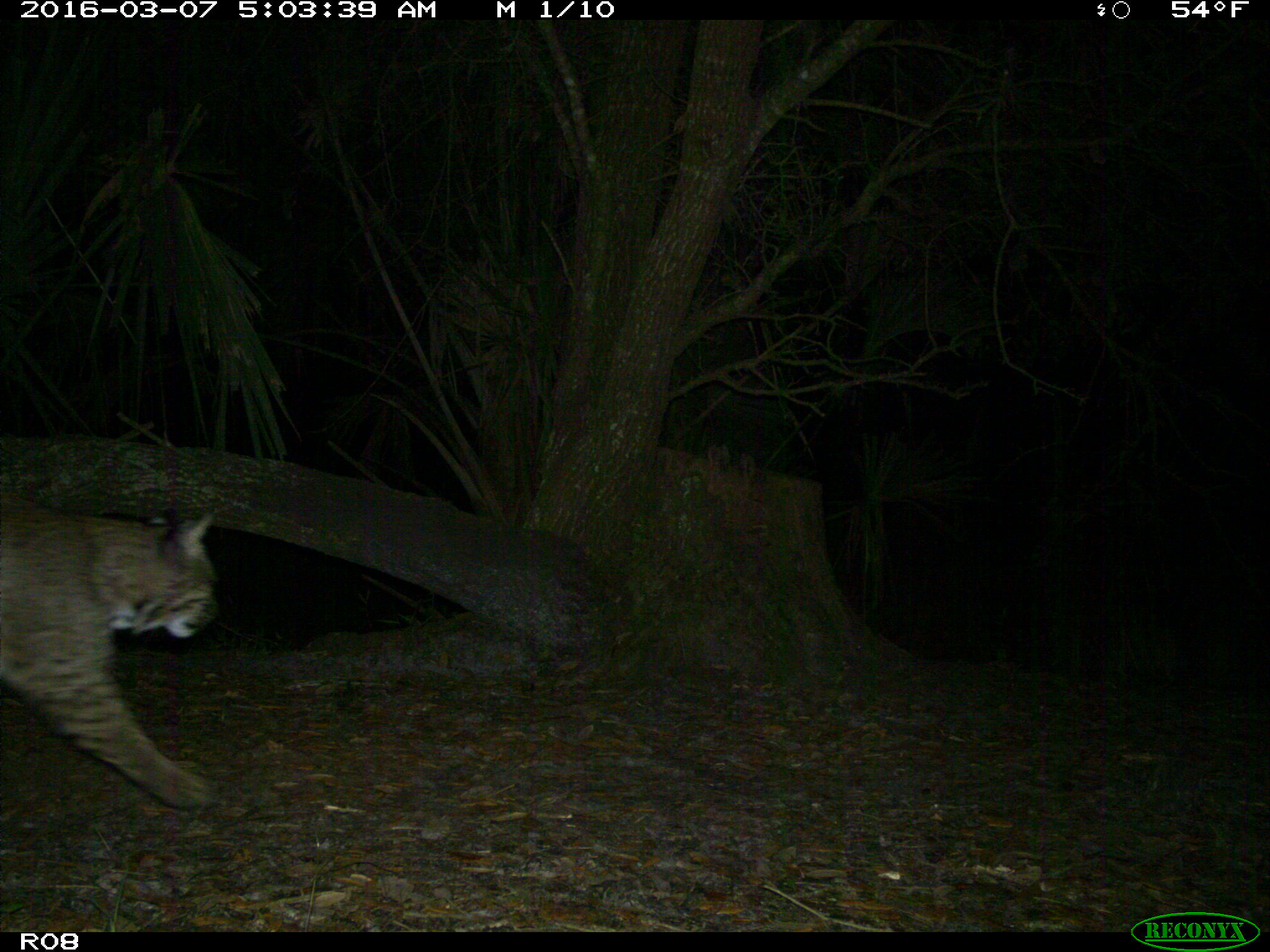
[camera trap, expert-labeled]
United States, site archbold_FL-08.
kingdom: Animalia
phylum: Chordata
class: Mammalia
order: Carnivora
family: Felidae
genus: Lynx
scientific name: Lynx rufus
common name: bobcat